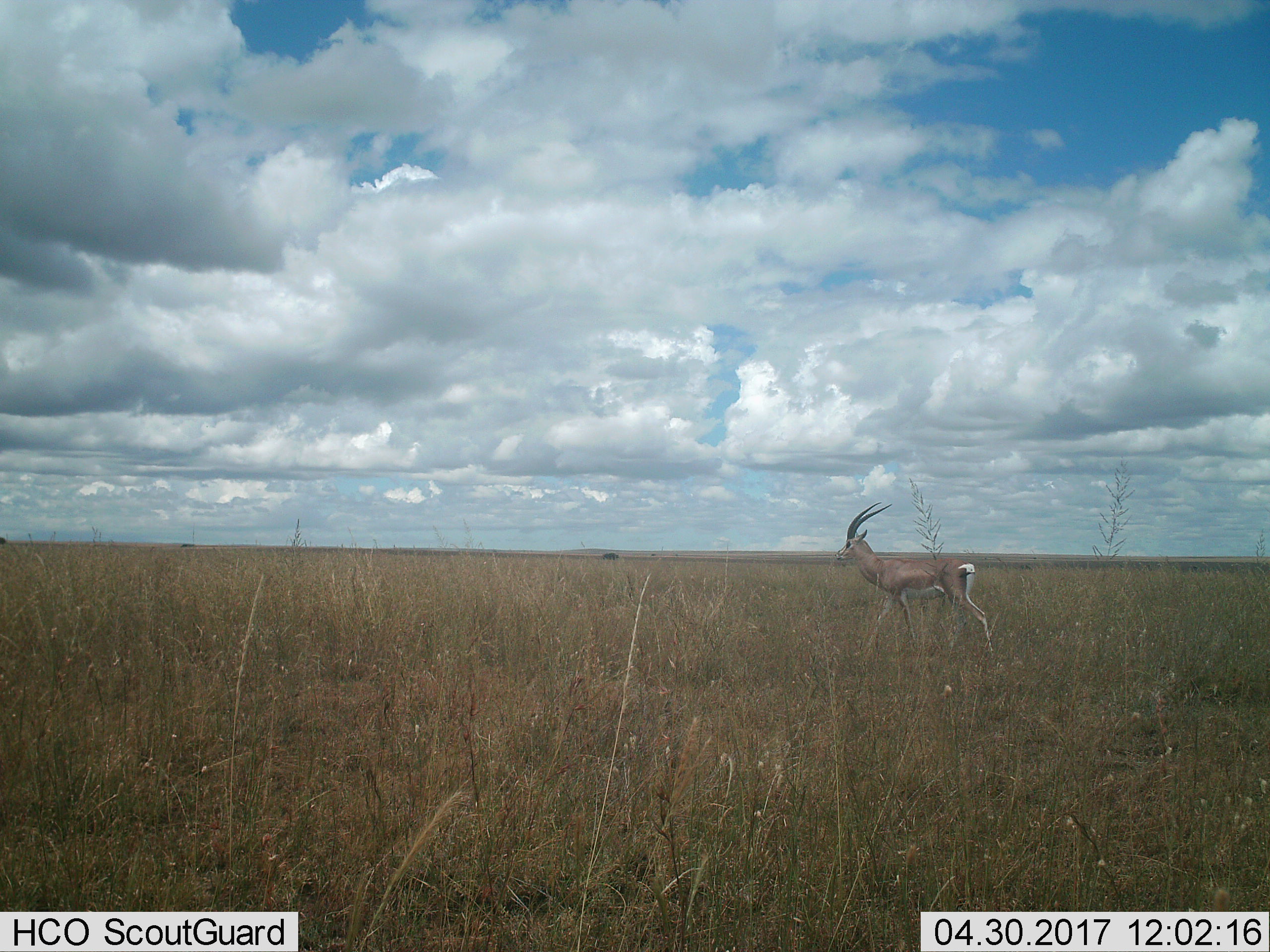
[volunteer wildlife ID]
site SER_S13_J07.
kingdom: Animalia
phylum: Chordata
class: Mammalia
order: Artiodactyla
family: Bovidae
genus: Nanger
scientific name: Nanger granti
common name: grant's gazelle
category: gazellegrants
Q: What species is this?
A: Gazellegrants (grant's gazelle) (Nanger granti).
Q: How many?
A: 1.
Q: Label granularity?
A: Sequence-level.